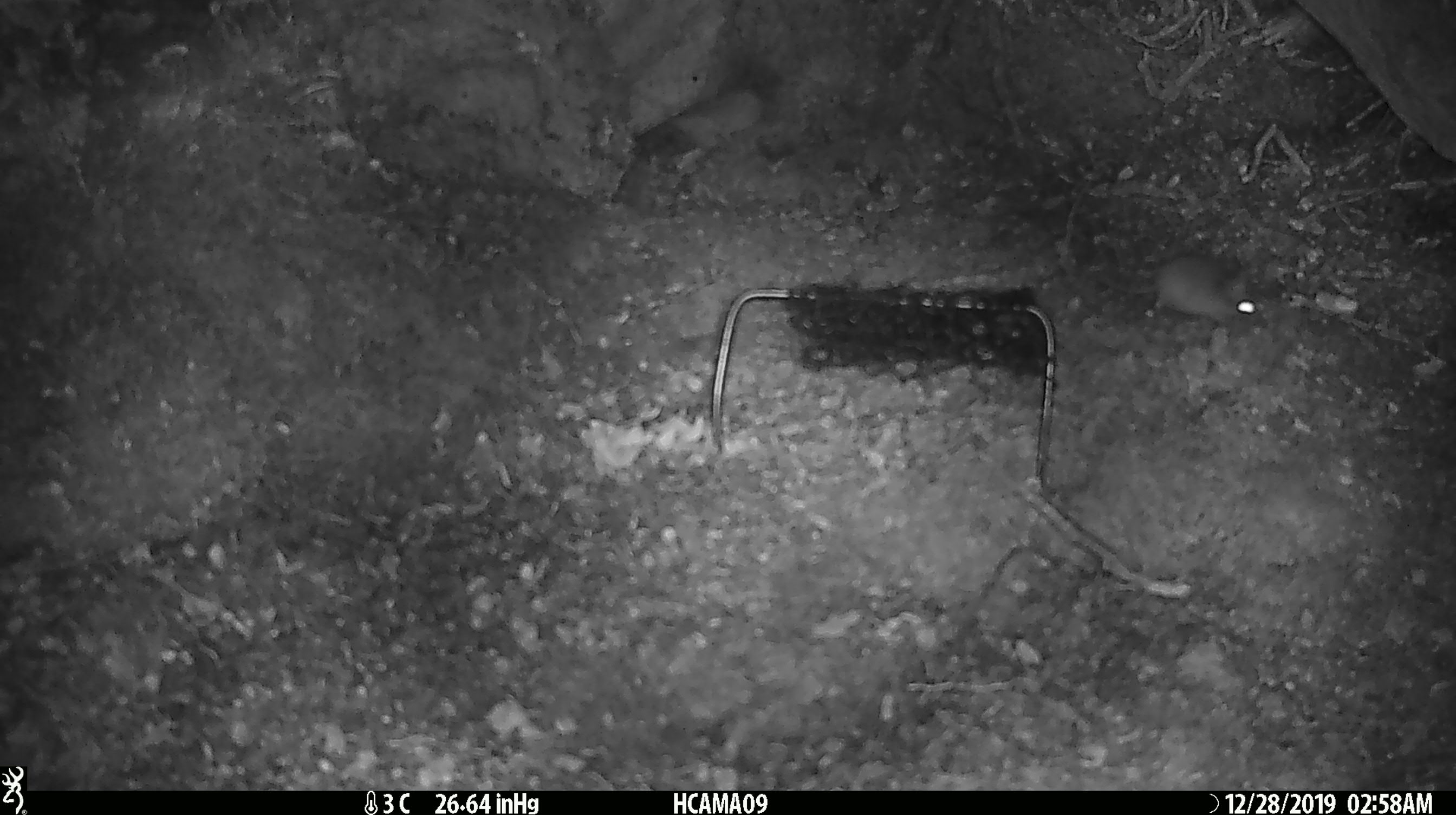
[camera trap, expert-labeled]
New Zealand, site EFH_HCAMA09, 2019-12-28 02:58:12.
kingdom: Animalia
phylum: Chordata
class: Mammalia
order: Rodentia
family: Muridae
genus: Mus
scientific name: Mus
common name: mouse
Mouse (Mus).